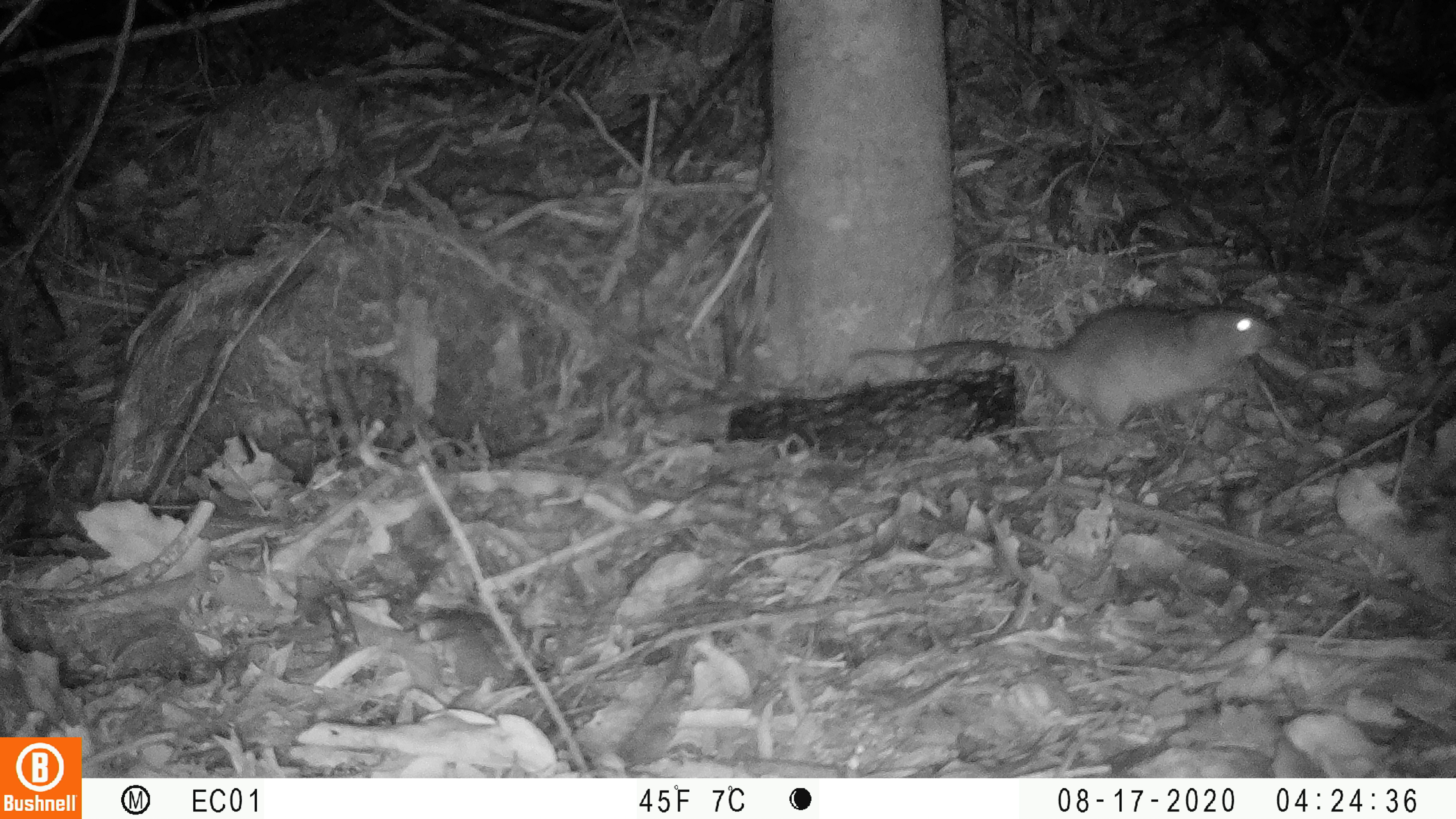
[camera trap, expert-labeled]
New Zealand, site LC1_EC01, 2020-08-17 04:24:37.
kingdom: Animalia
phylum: Chordata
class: Mammalia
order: Rodentia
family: Muridae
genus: Rattus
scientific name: Rattus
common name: rat